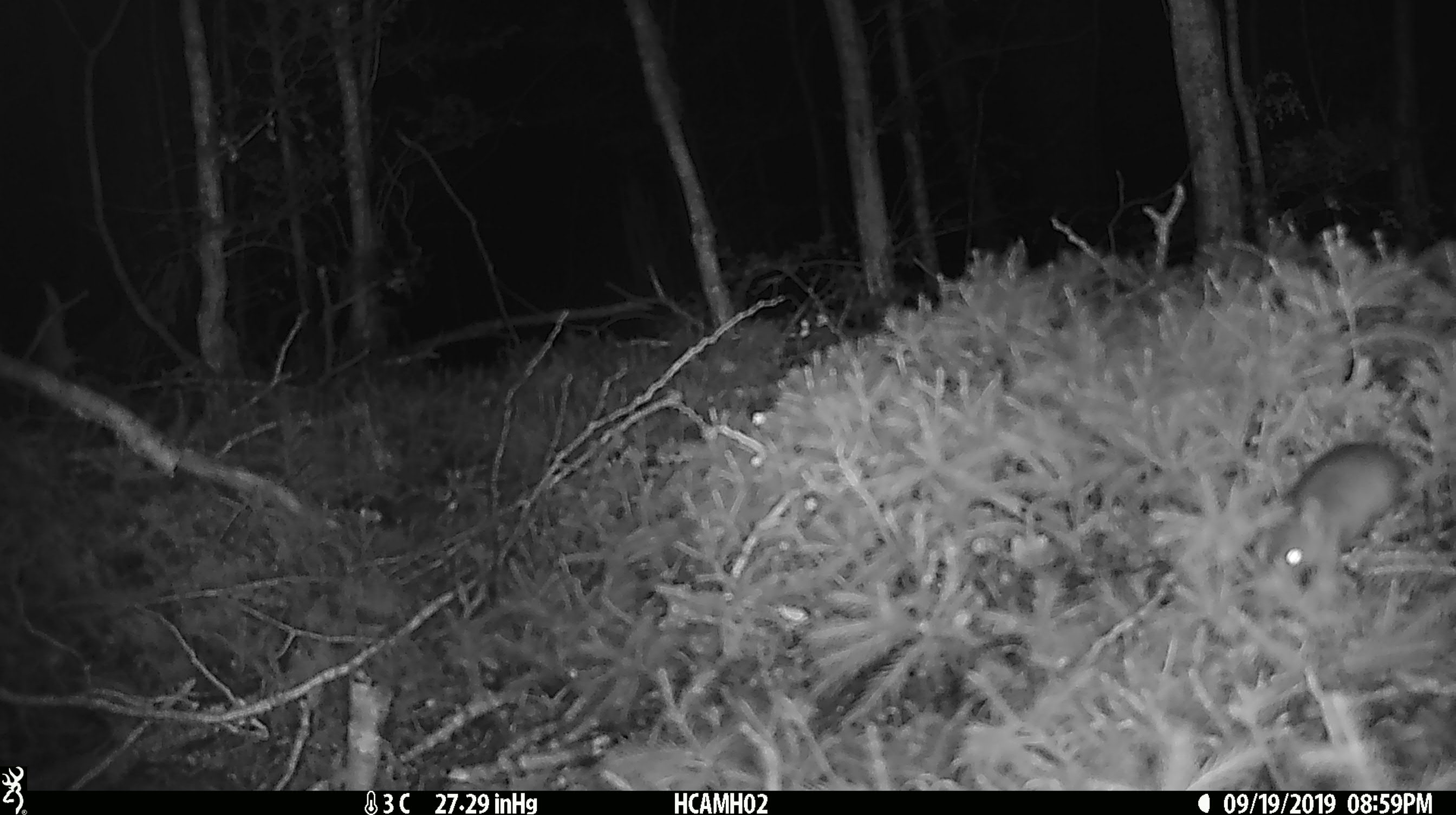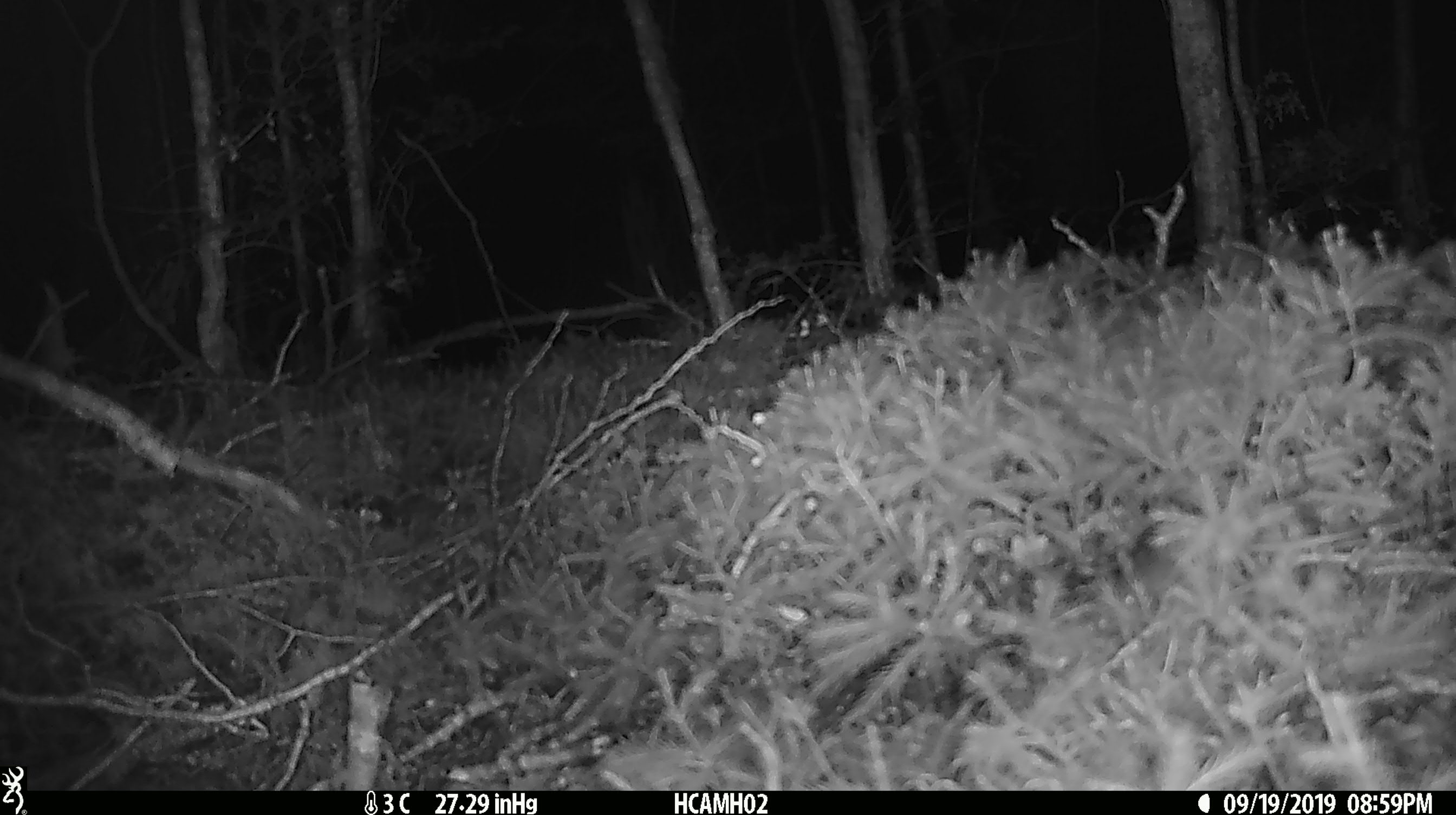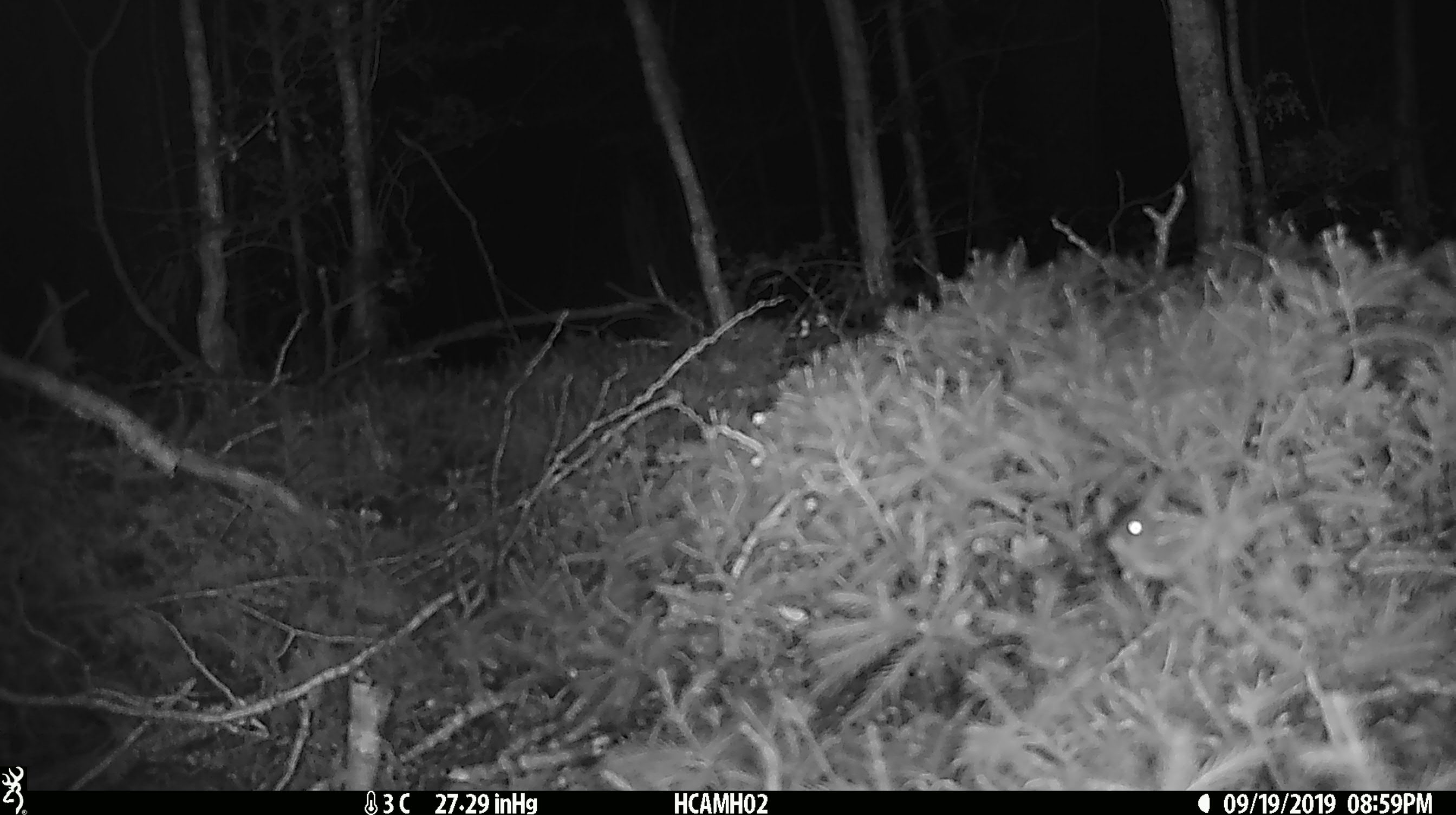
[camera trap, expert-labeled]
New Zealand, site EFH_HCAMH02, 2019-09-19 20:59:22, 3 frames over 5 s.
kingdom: Animalia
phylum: Chordata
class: Mammalia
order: Rodentia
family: Muridae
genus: Mus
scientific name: Mus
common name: mouse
Mouse (Mus).